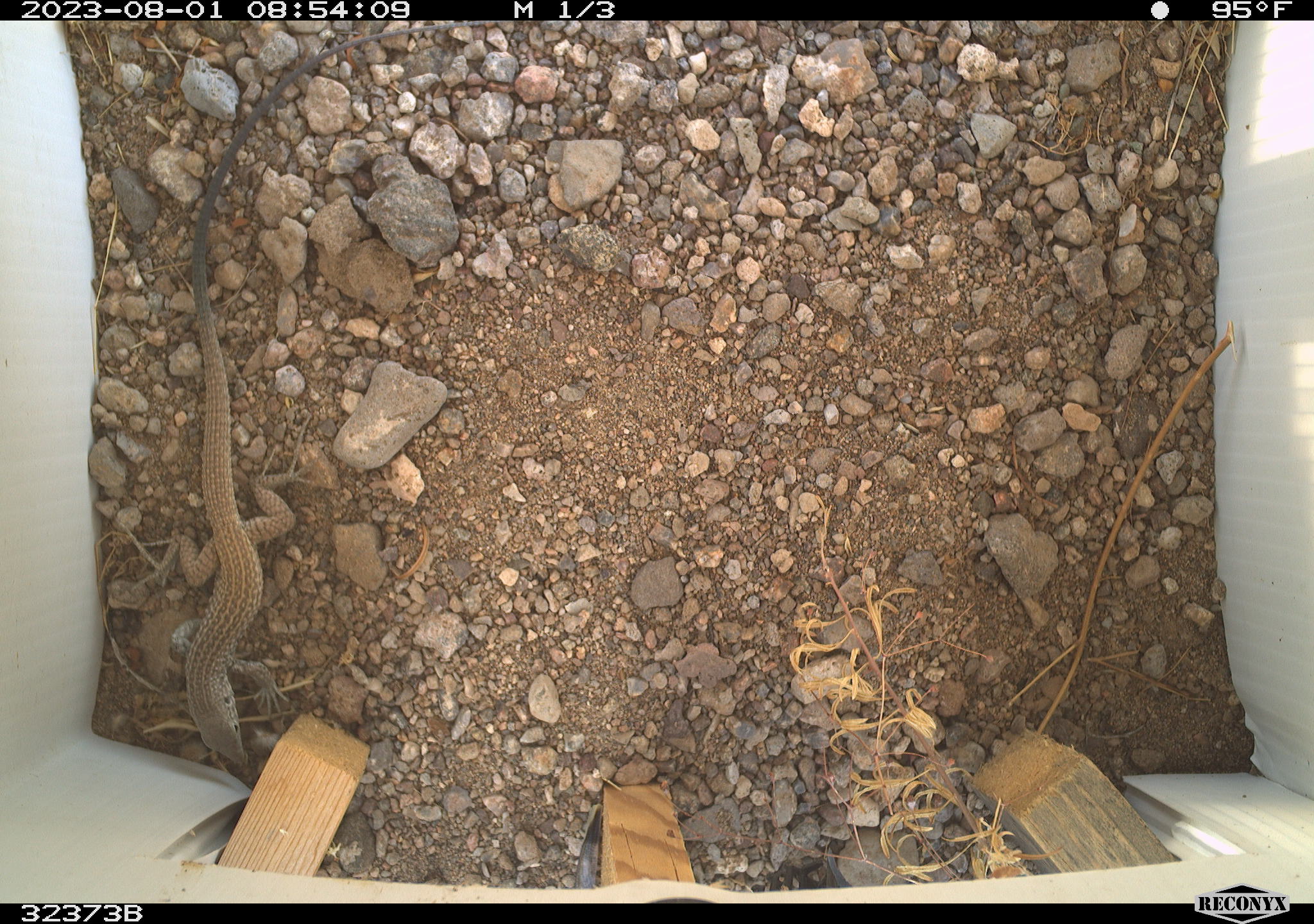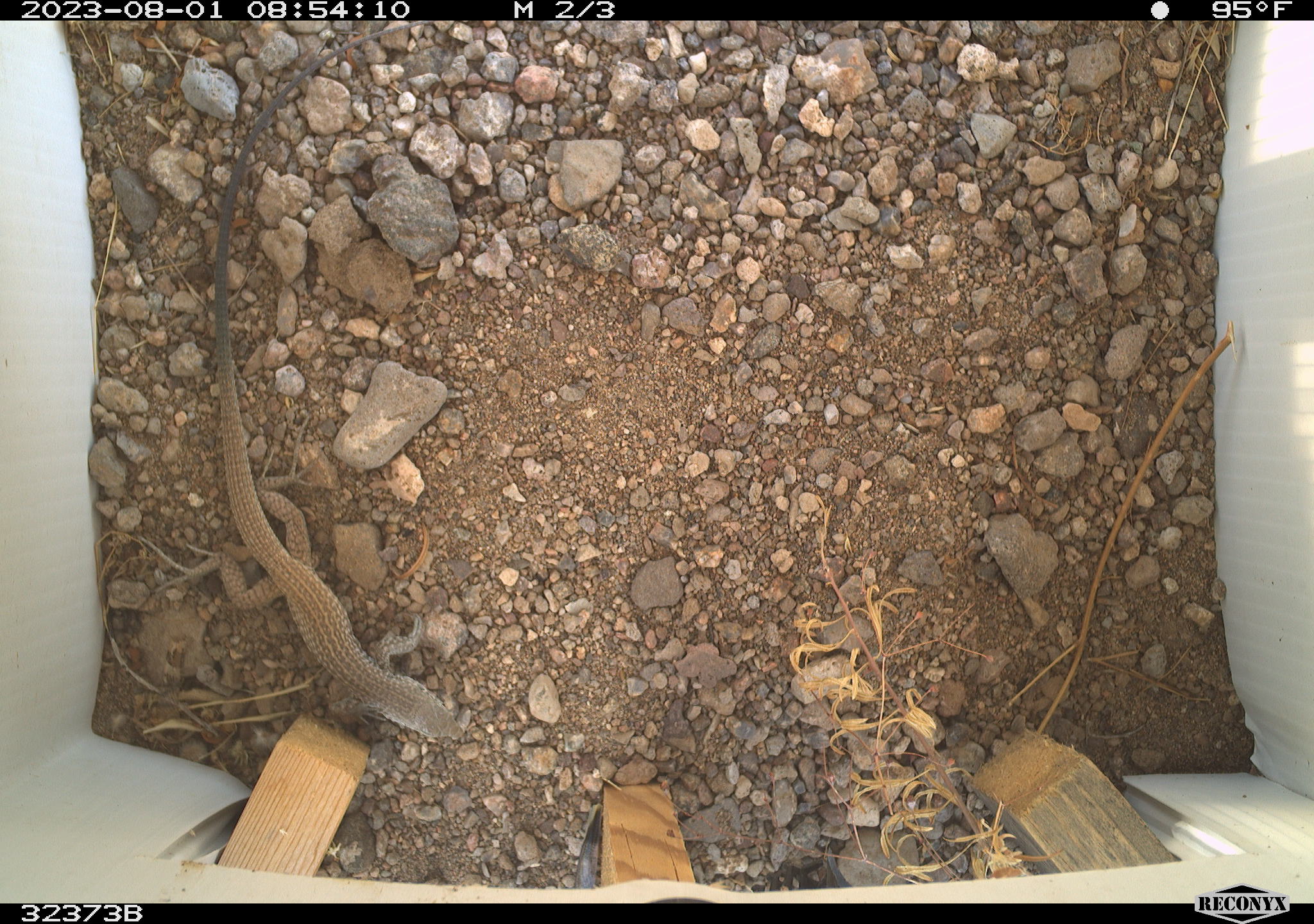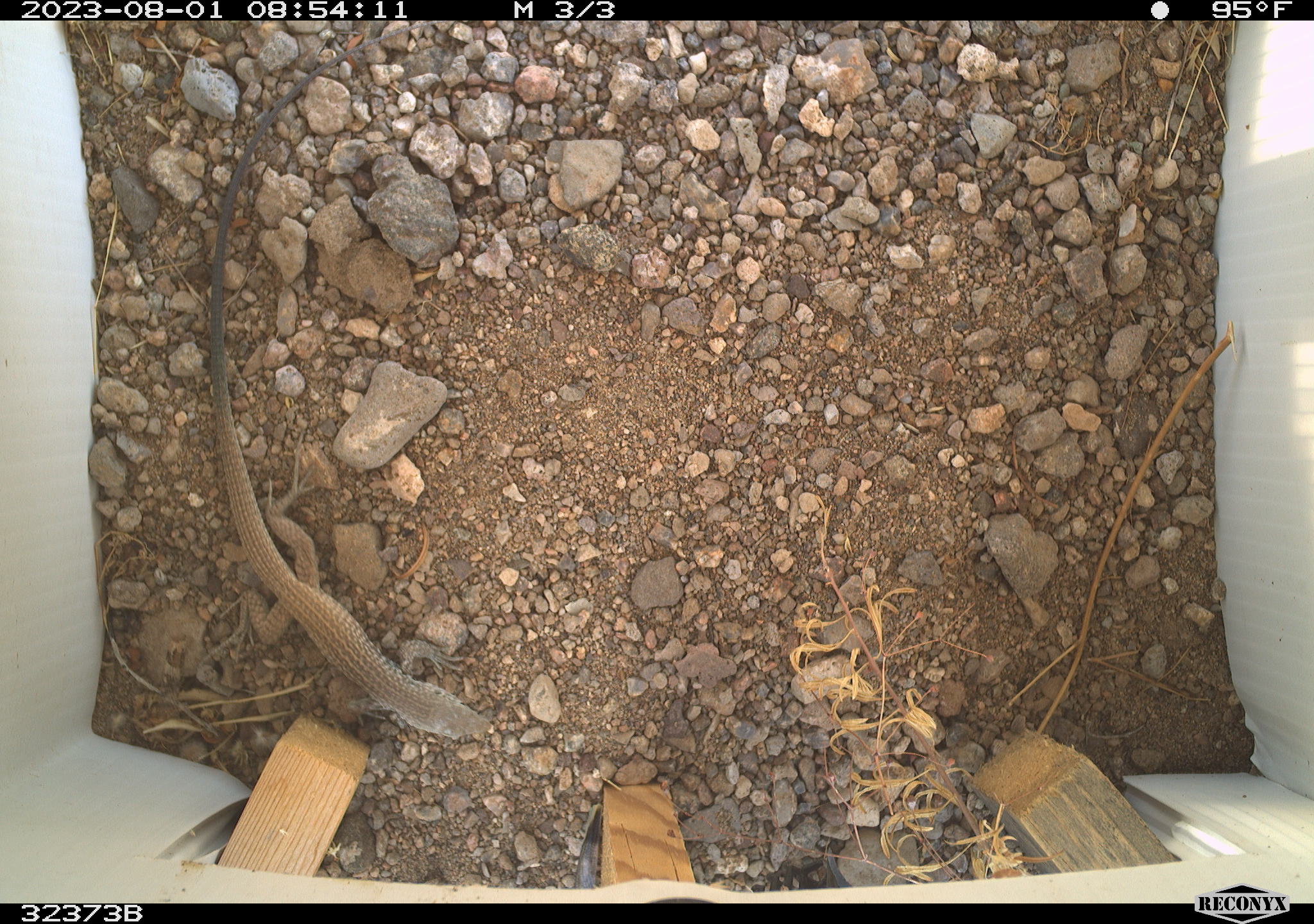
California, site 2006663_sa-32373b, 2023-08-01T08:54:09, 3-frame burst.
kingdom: Animalia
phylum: Chordata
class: Reptilia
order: Squamata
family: Teiidae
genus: Aspidoscelis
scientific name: Aspidoscelis tigris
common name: western whiptail